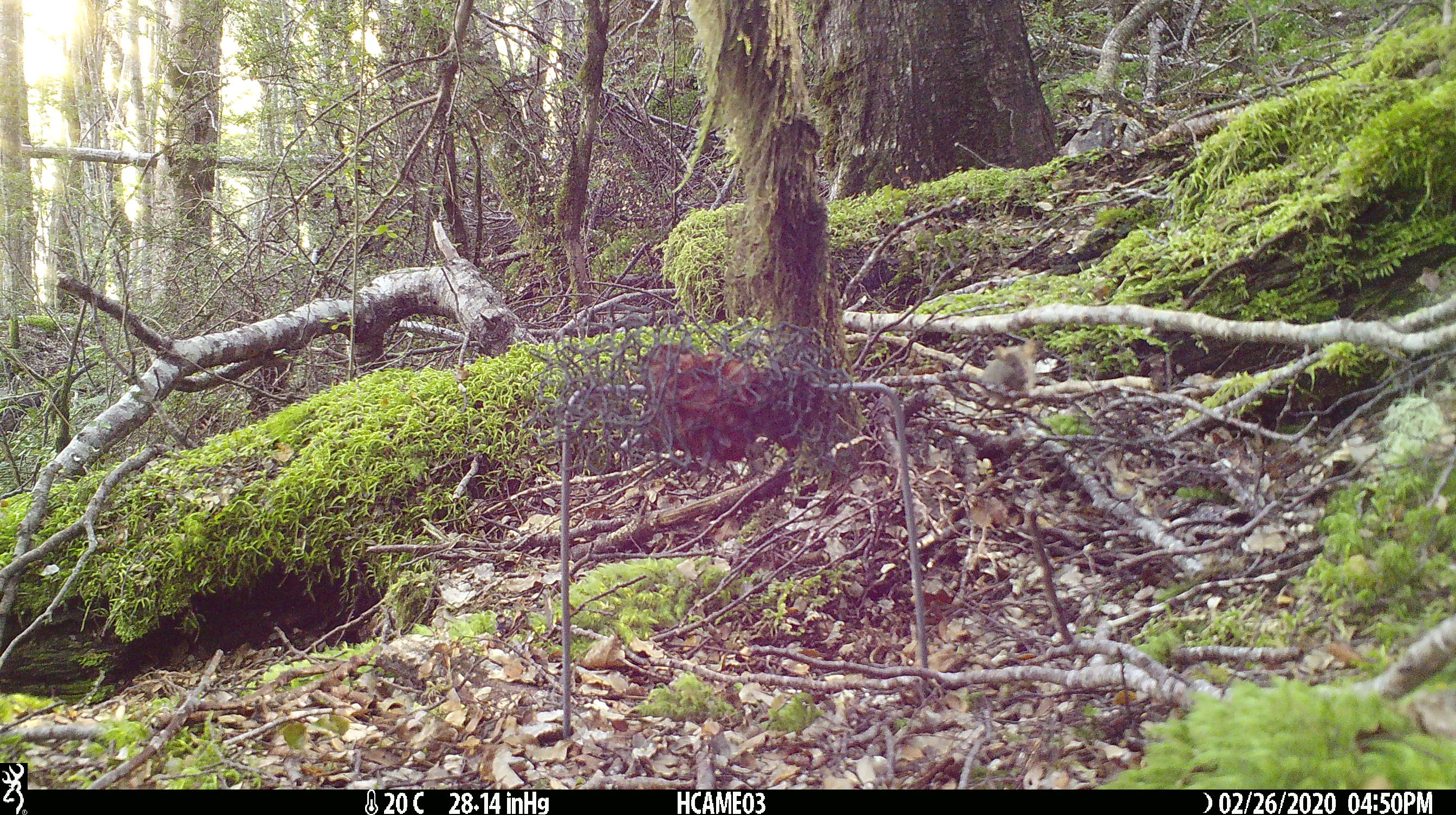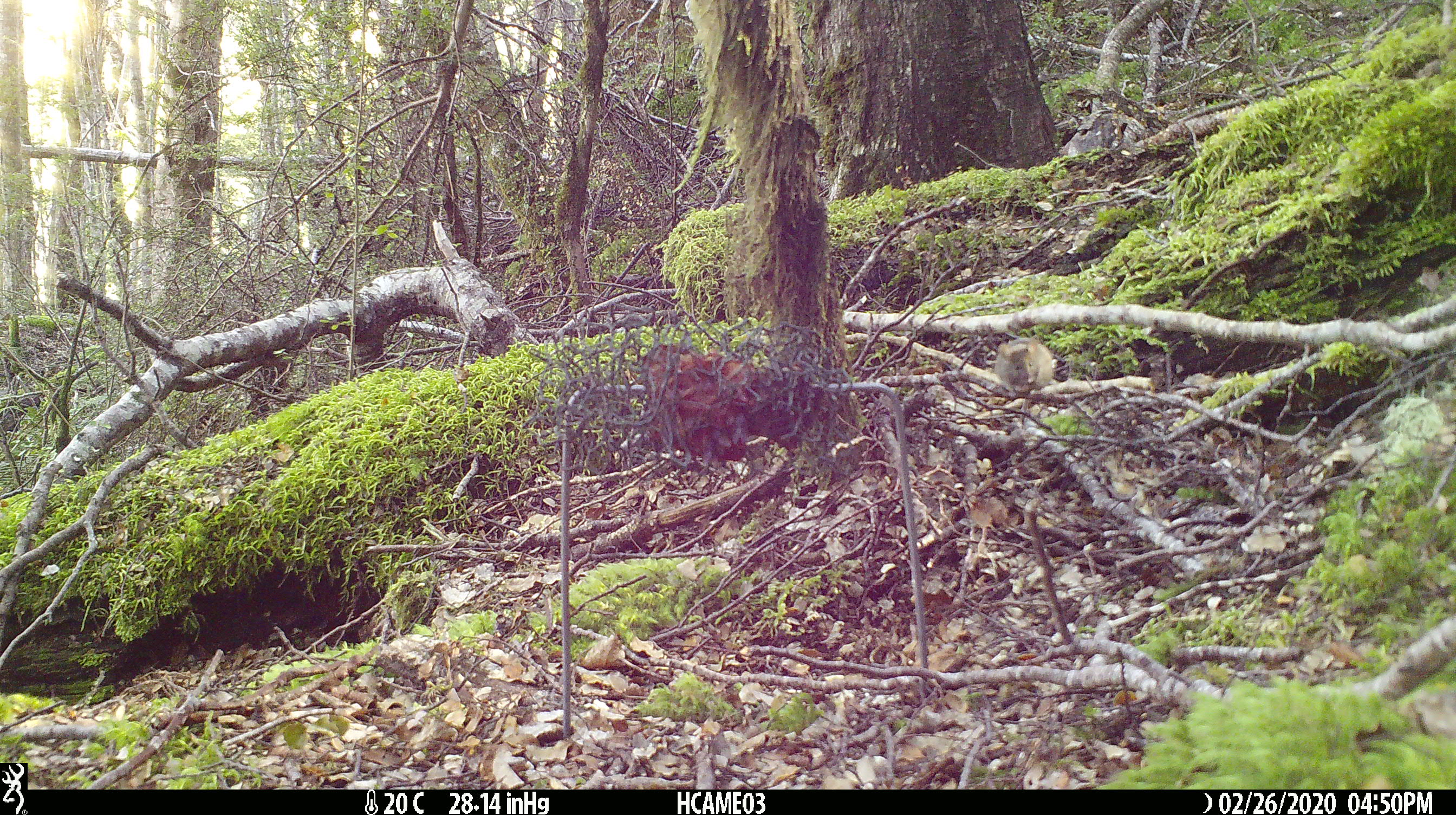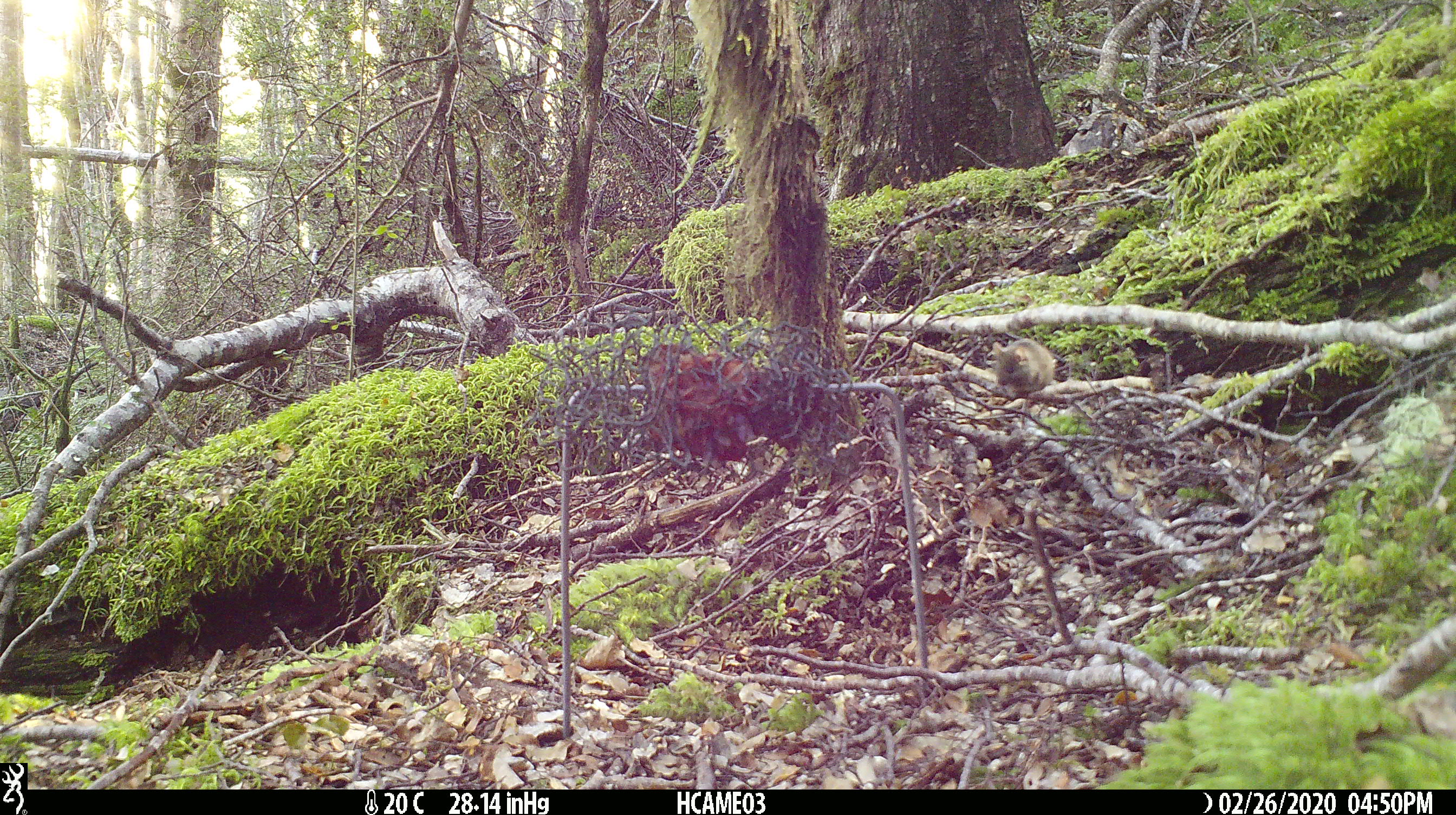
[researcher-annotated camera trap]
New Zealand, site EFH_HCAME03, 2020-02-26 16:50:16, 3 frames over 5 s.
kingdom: Animalia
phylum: Chordata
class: Mammalia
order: Rodentia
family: Muridae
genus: Mus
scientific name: Mus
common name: mouse